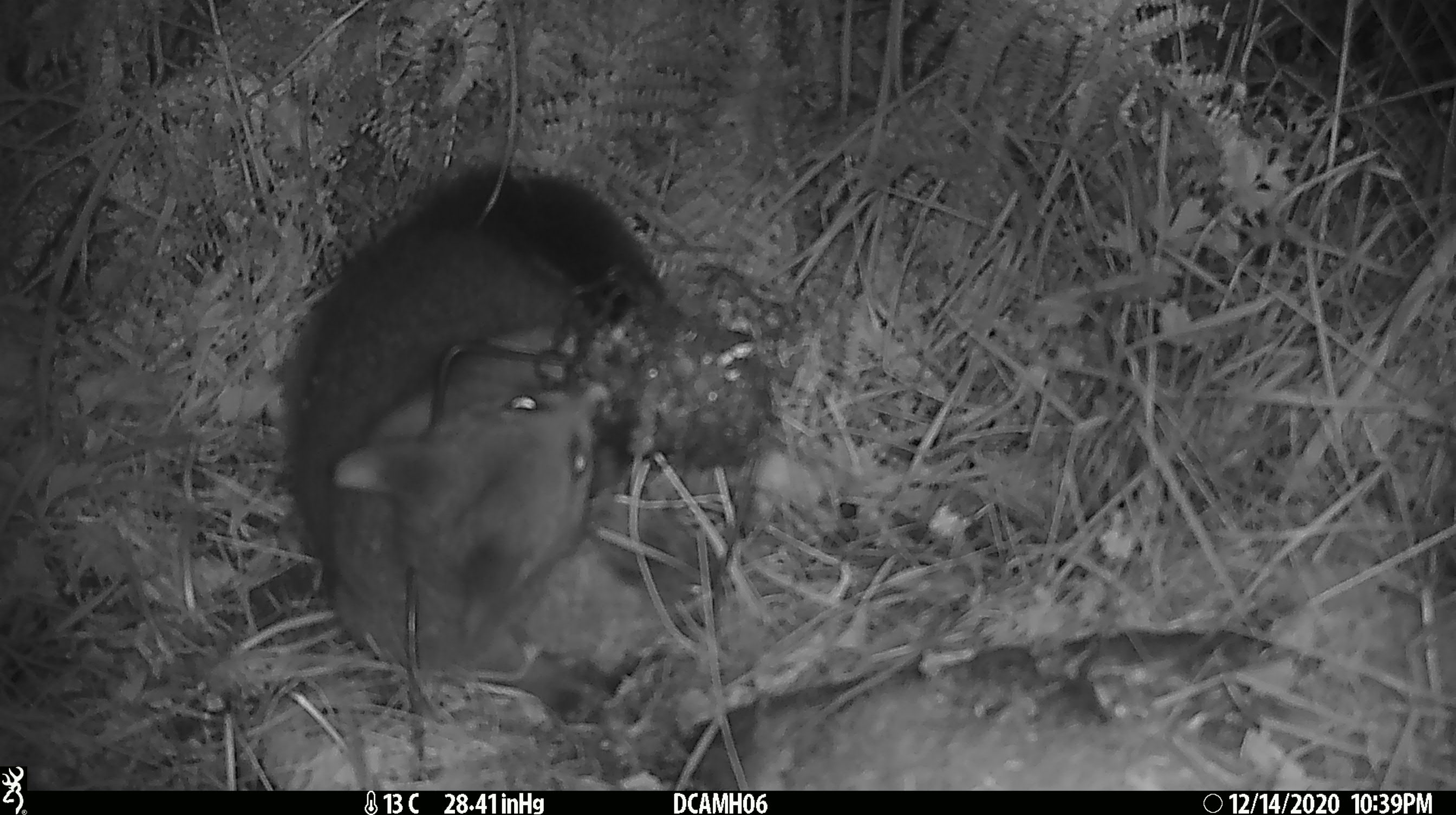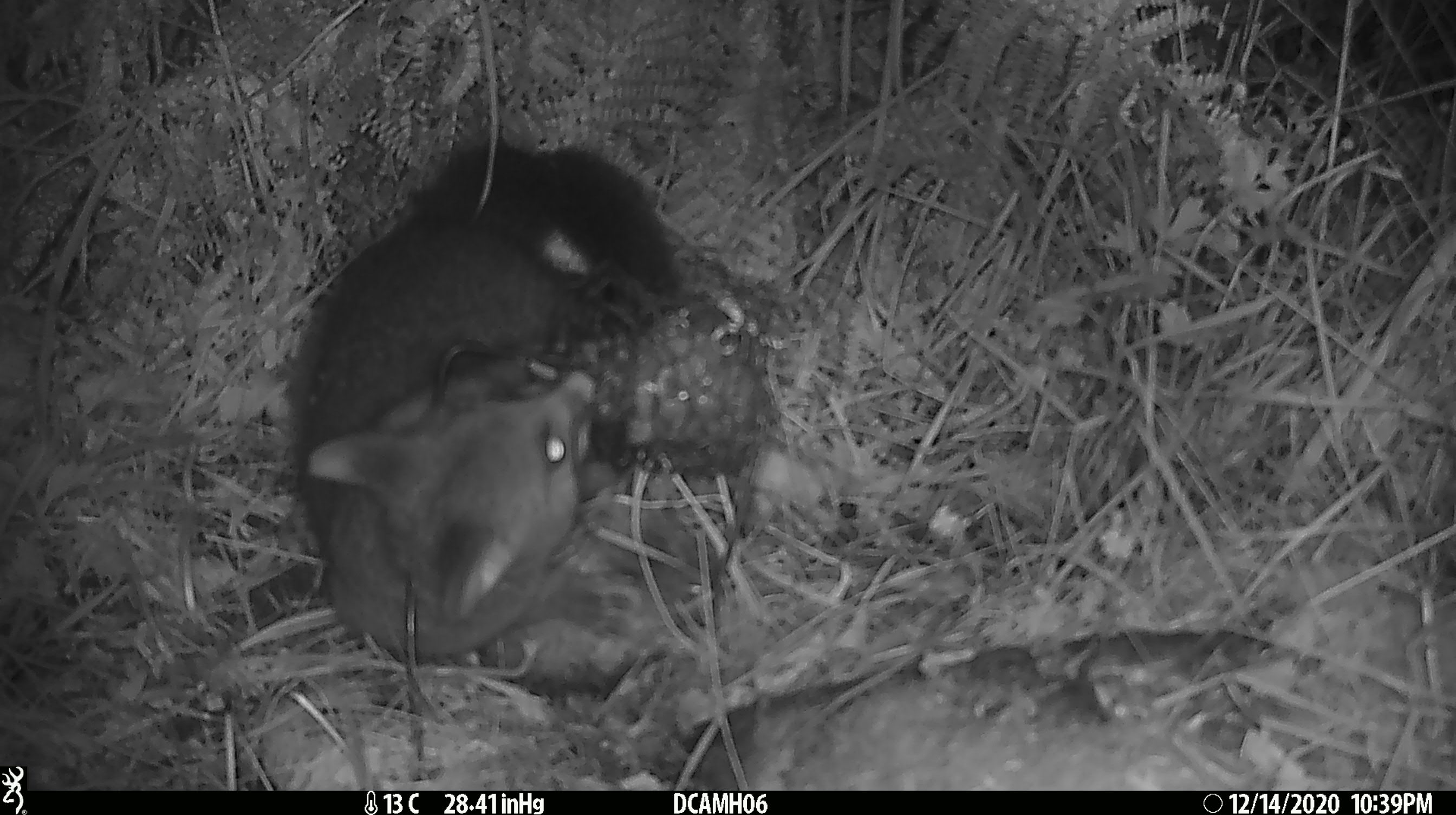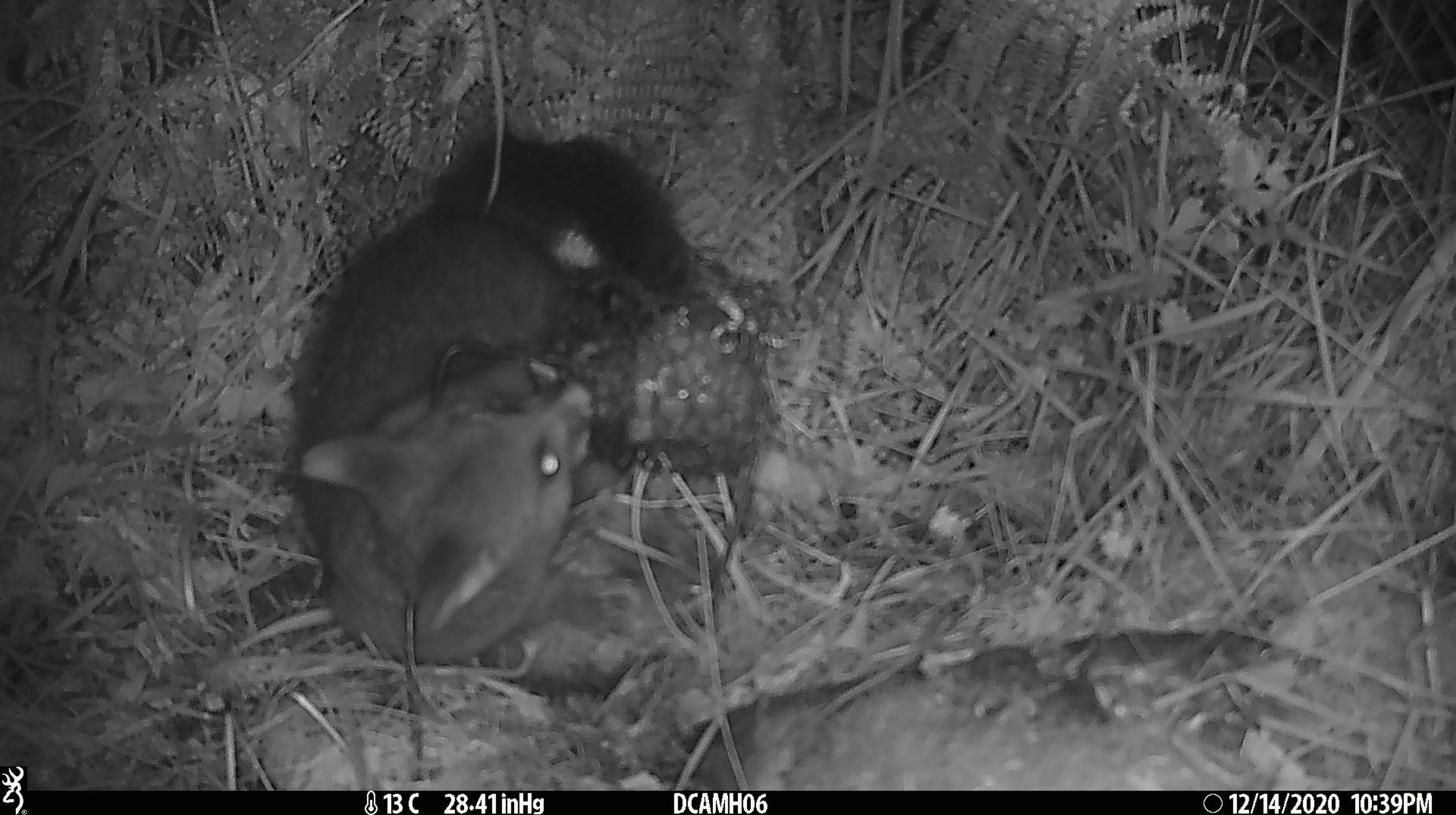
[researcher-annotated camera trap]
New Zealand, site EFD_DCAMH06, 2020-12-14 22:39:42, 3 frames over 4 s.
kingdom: Animalia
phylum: Chordata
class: Mammalia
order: Diprotodontia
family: Phalangeridae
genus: Trichosurus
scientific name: Trichosurus vulpecula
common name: common brushtail possum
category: possum